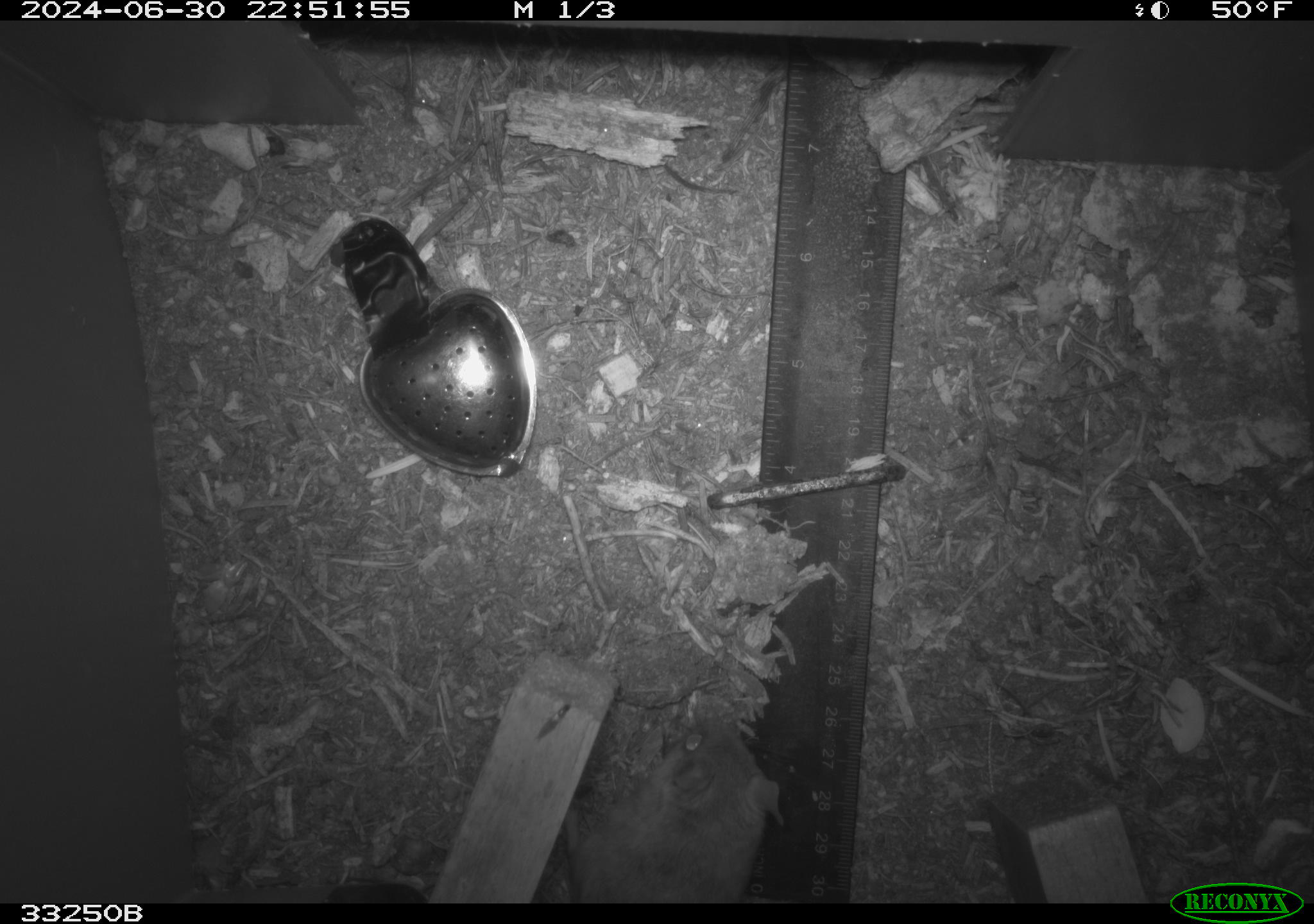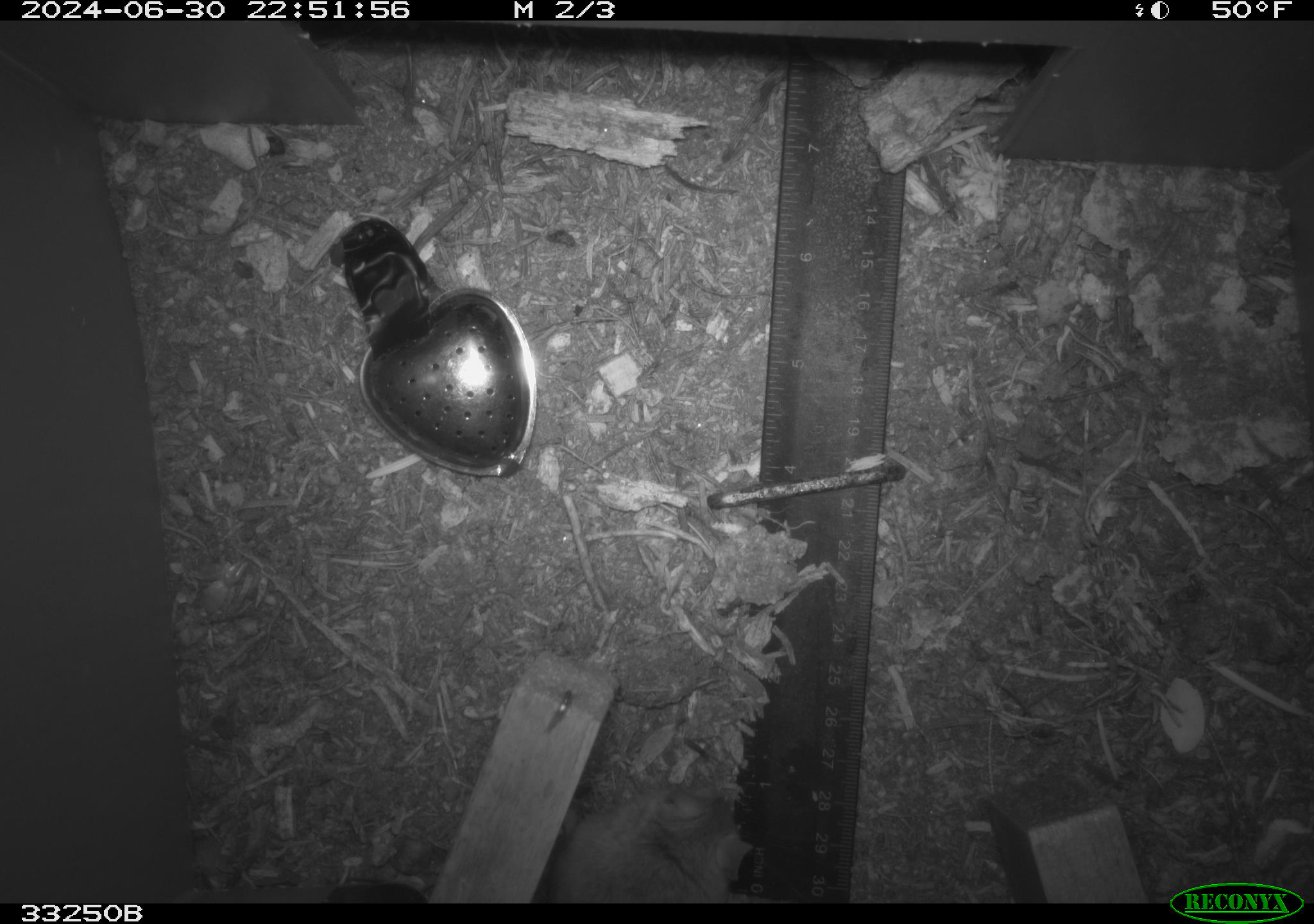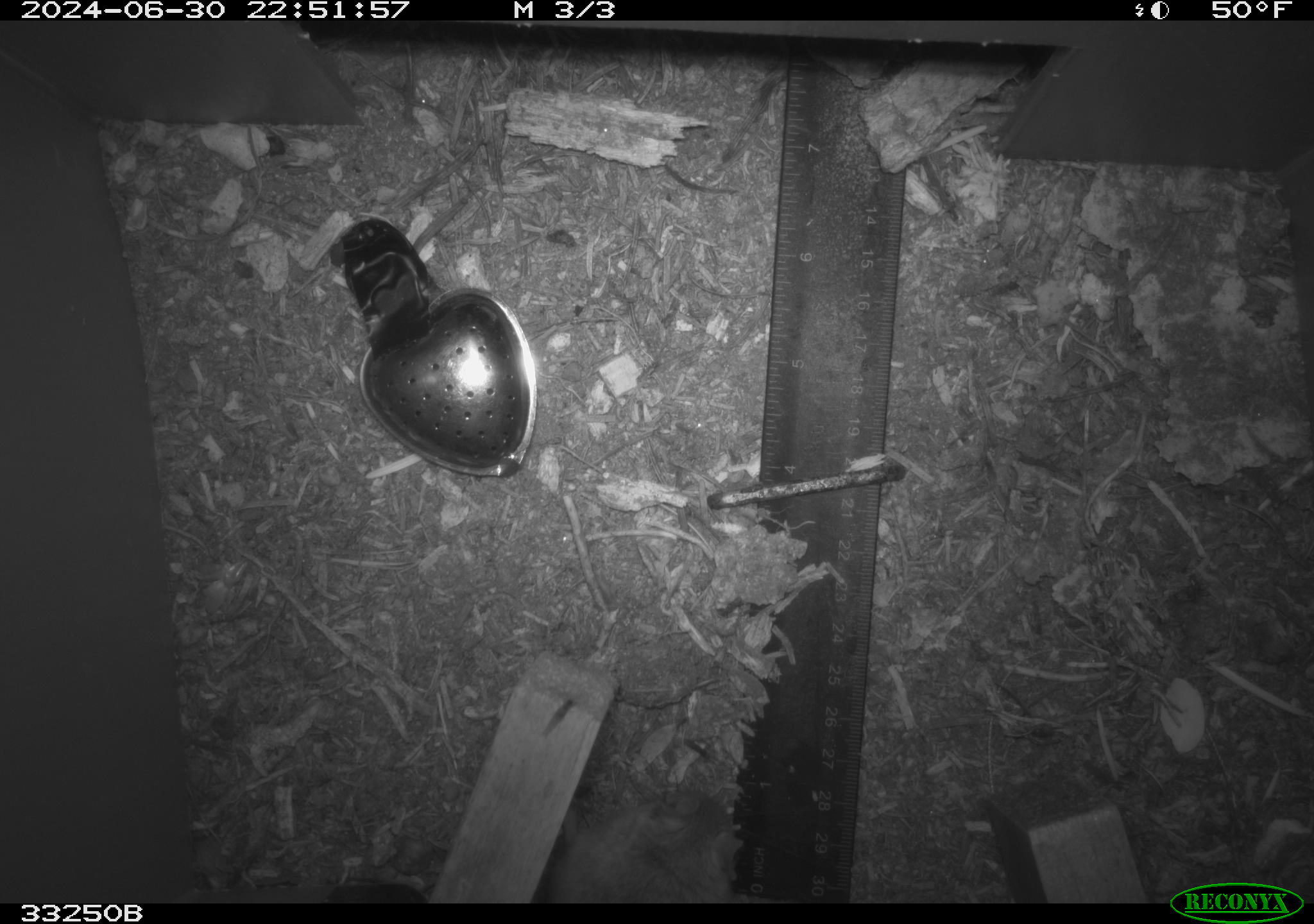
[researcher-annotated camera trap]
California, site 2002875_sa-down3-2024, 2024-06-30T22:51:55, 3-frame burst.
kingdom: Animalia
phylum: Chordata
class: Mammalia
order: Rodentia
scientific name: Rodentia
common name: rodent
Rodent (Rodentia).